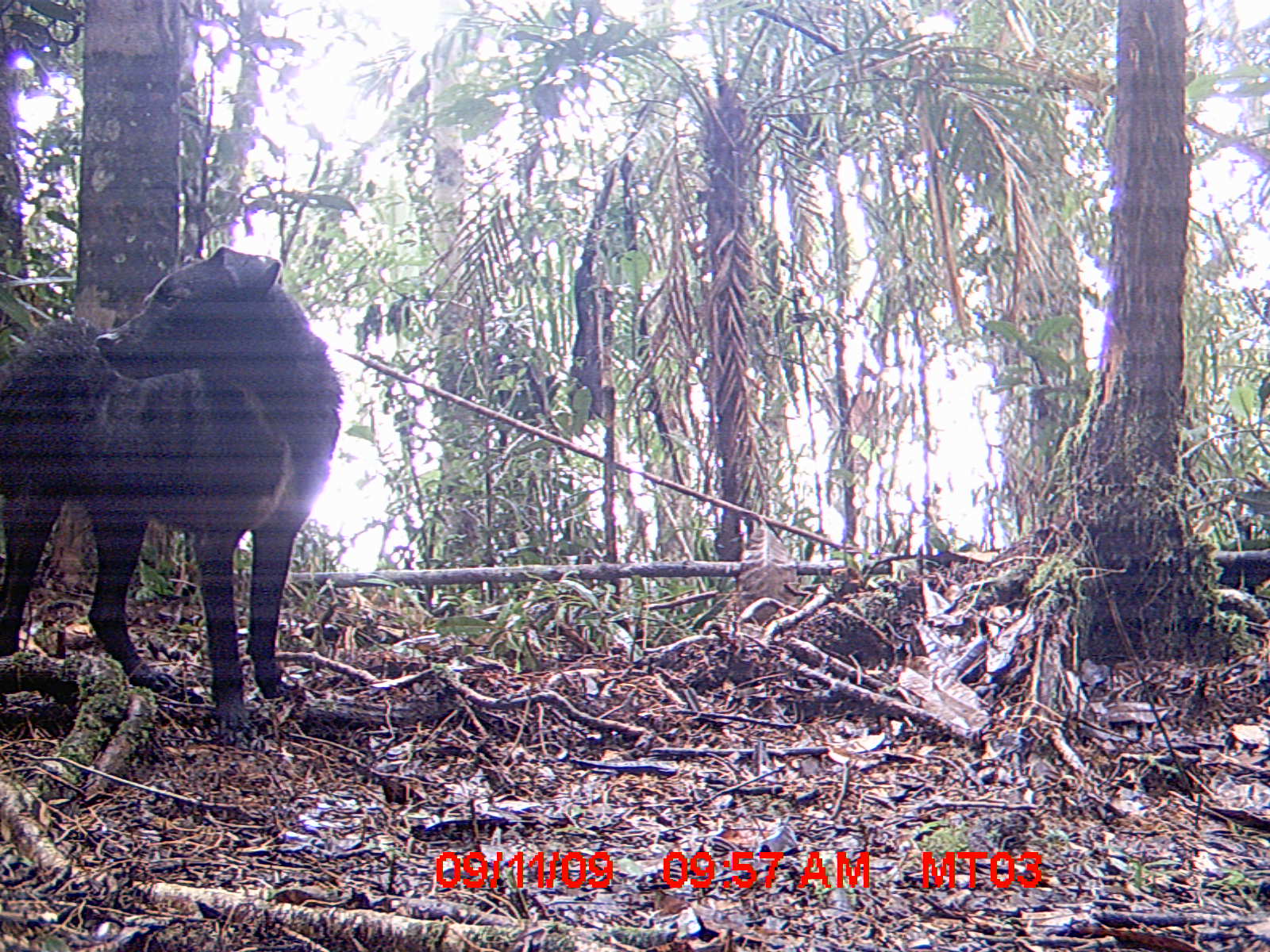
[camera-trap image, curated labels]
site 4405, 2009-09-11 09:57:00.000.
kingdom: Animalia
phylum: Chordata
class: Mammalia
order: Carnivora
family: Canidae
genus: Canis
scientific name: Canis familiaris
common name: domestic dog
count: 1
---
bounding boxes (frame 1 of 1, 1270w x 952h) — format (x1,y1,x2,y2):
canis familiaris: (2,245,341,738)